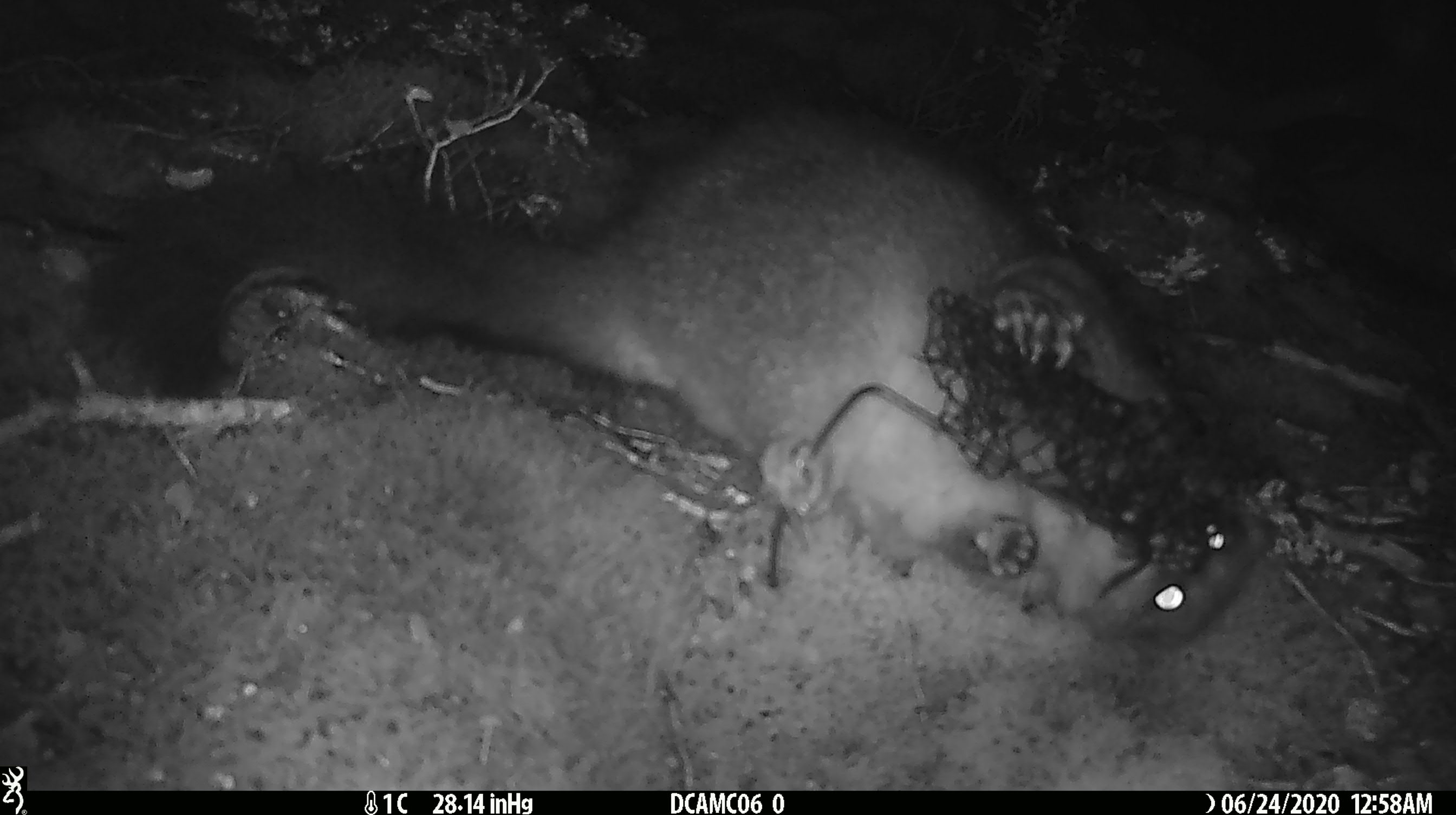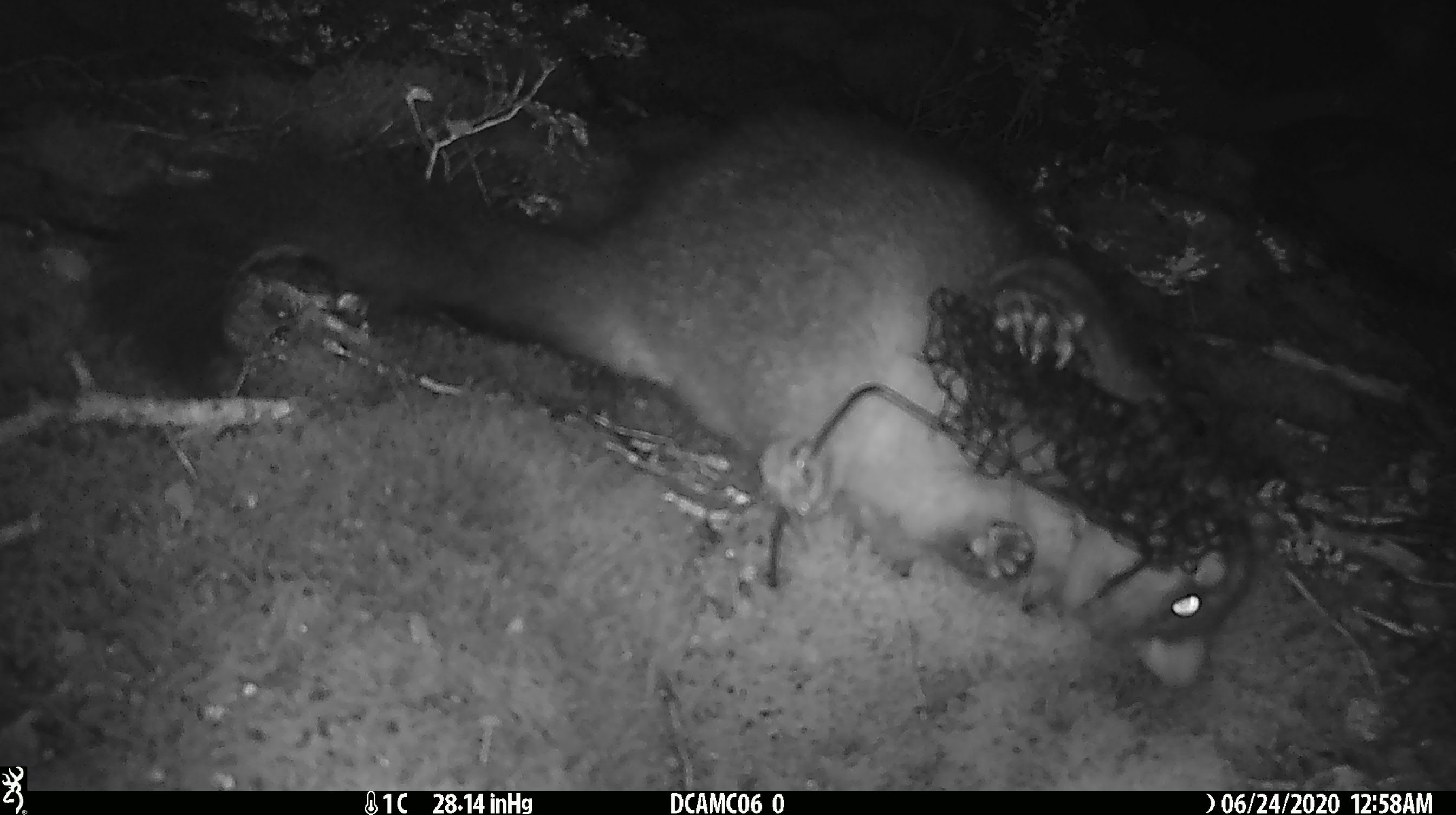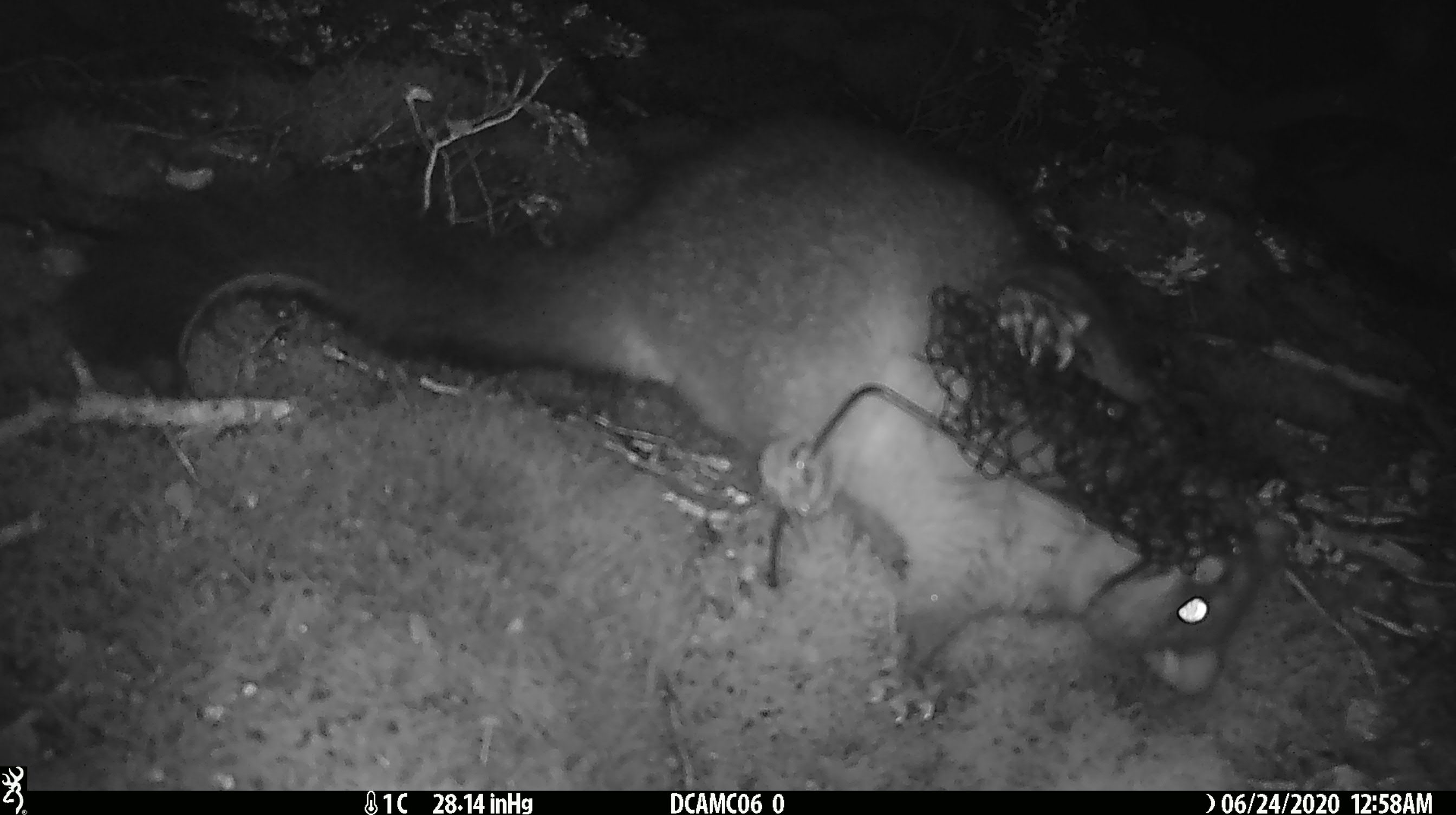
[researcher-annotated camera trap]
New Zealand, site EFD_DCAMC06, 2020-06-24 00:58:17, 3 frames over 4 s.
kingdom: Animalia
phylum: Chordata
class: Mammalia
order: Diprotodontia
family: Phalangeridae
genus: Trichosurus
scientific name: Trichosurus vulpecula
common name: common brushtail possum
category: possum